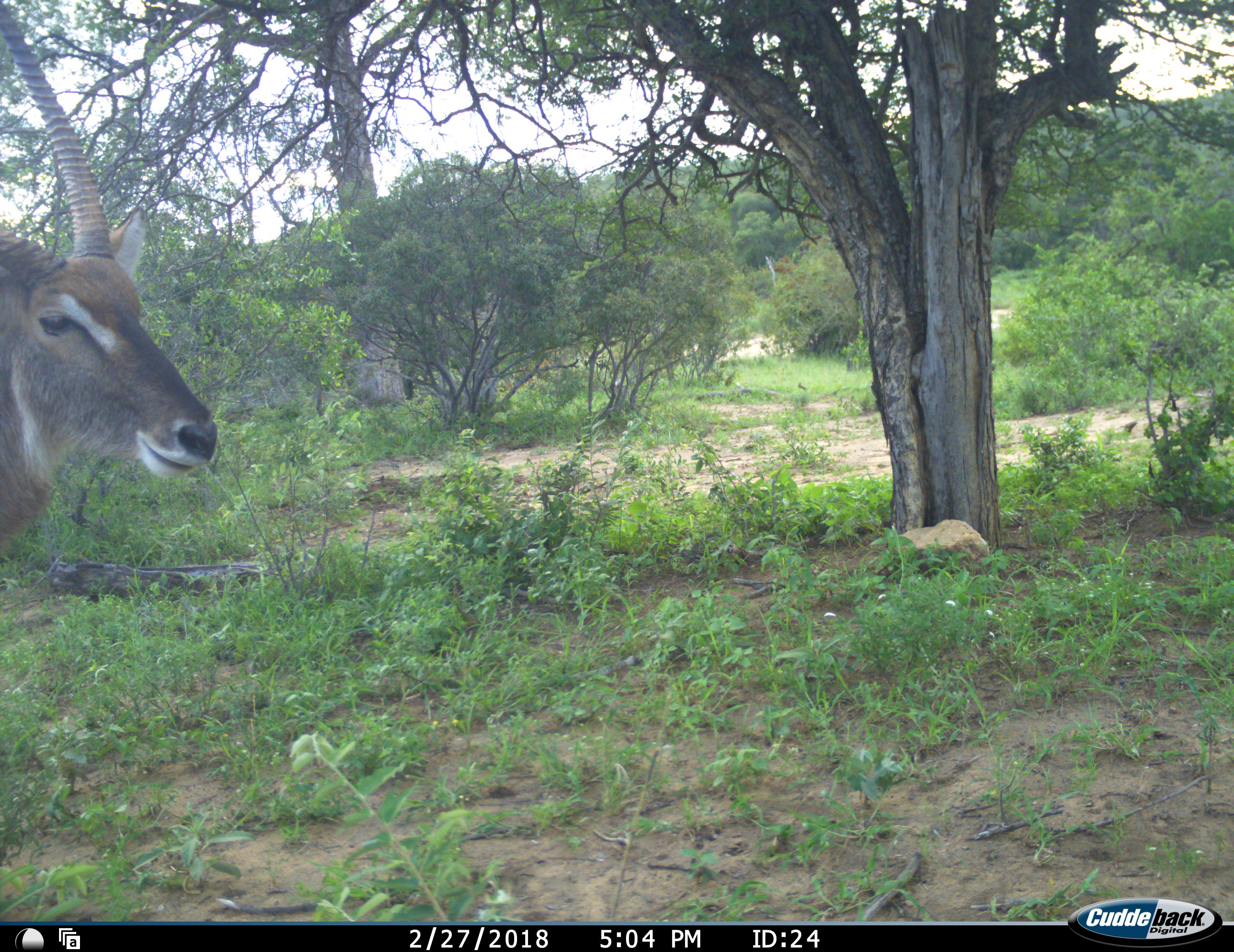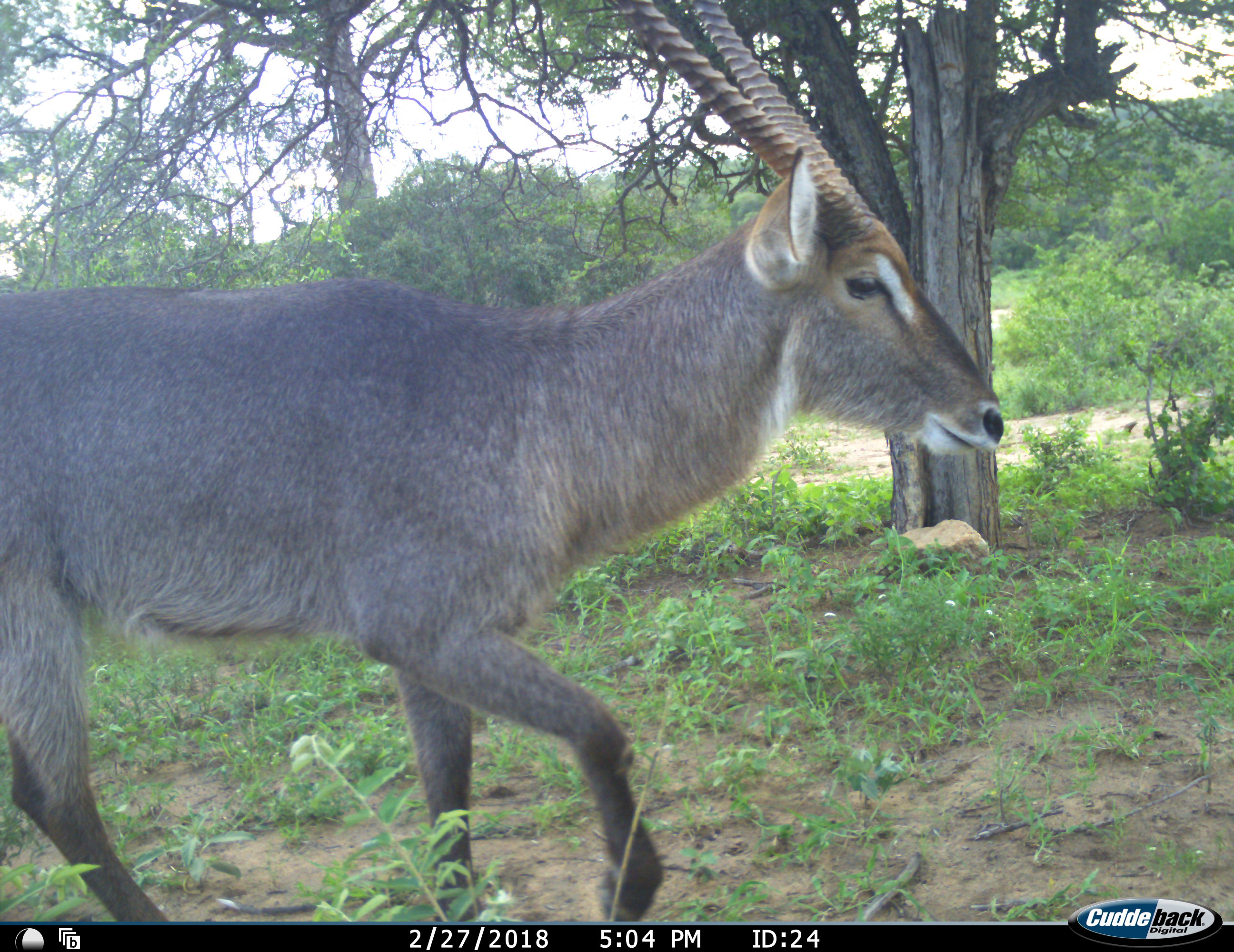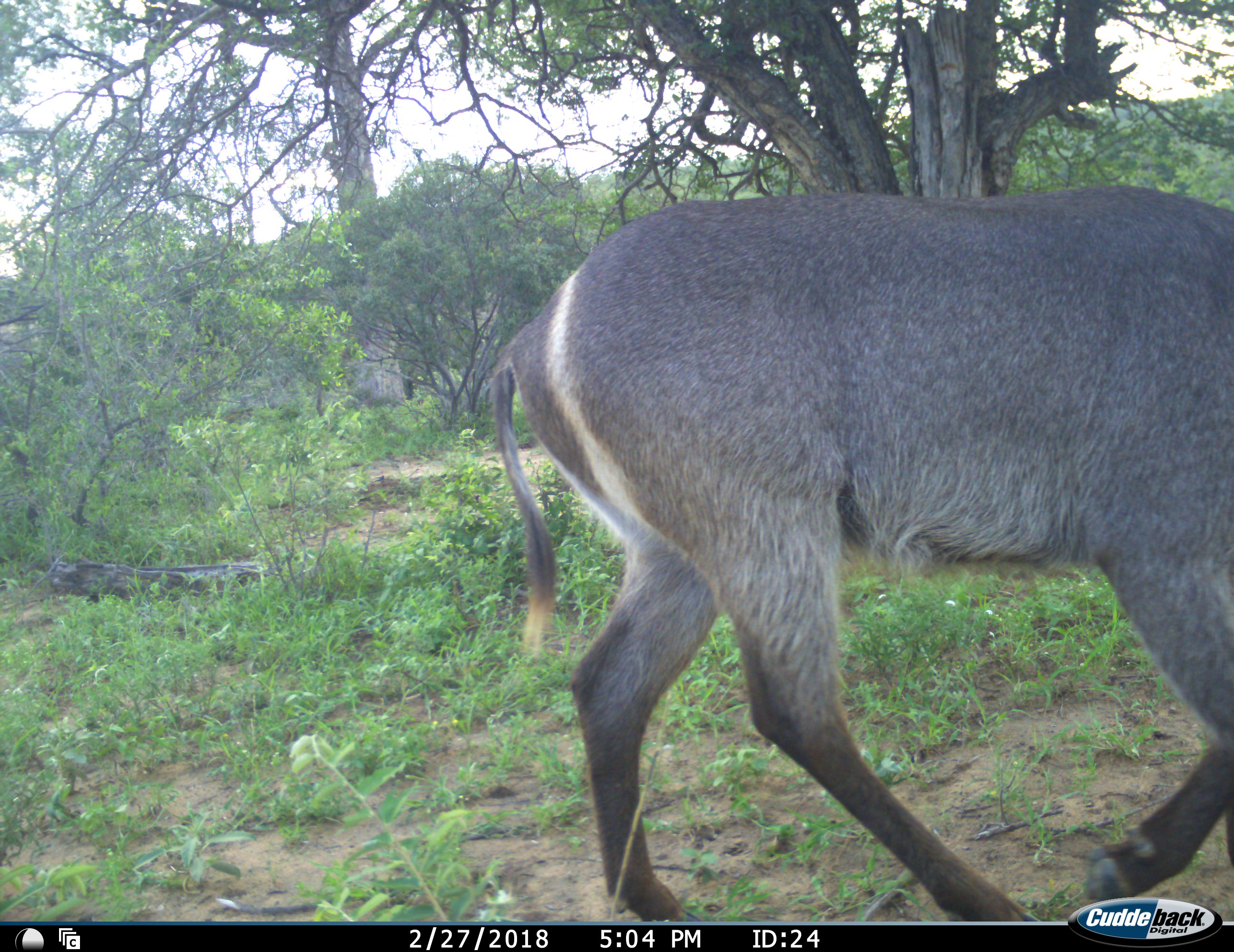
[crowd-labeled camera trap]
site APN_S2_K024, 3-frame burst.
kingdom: Animalia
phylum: Chordata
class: Mammalia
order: Artiodactyla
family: Bovidae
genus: Kobus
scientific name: Kobus ellipsiprymnus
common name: waterbuck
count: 1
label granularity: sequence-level